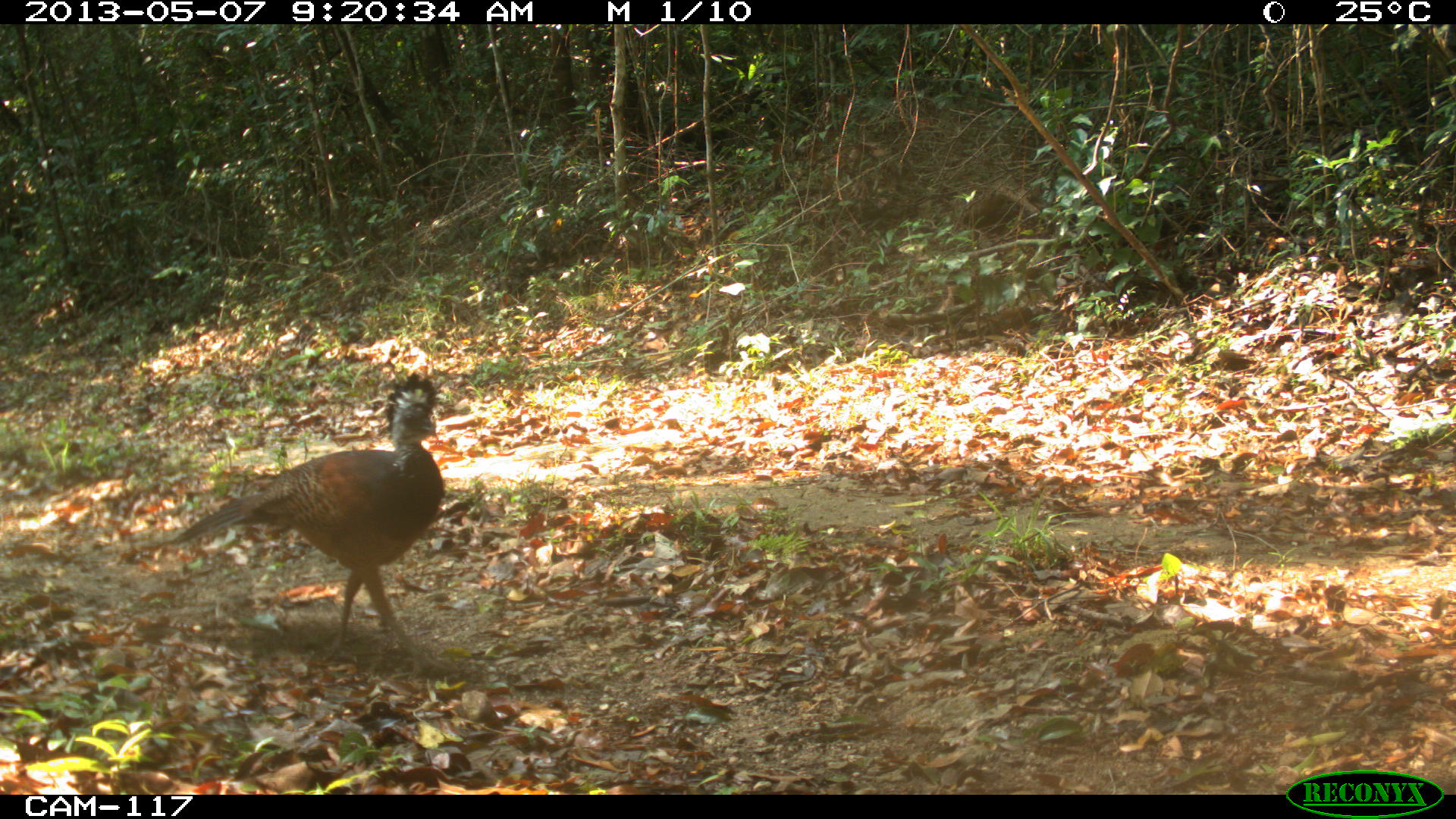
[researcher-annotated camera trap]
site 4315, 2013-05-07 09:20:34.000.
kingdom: Animalia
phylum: Chordata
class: Aves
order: Galliformes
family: Cracidae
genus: Crax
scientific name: Crax rubra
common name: great curassow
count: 1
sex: female